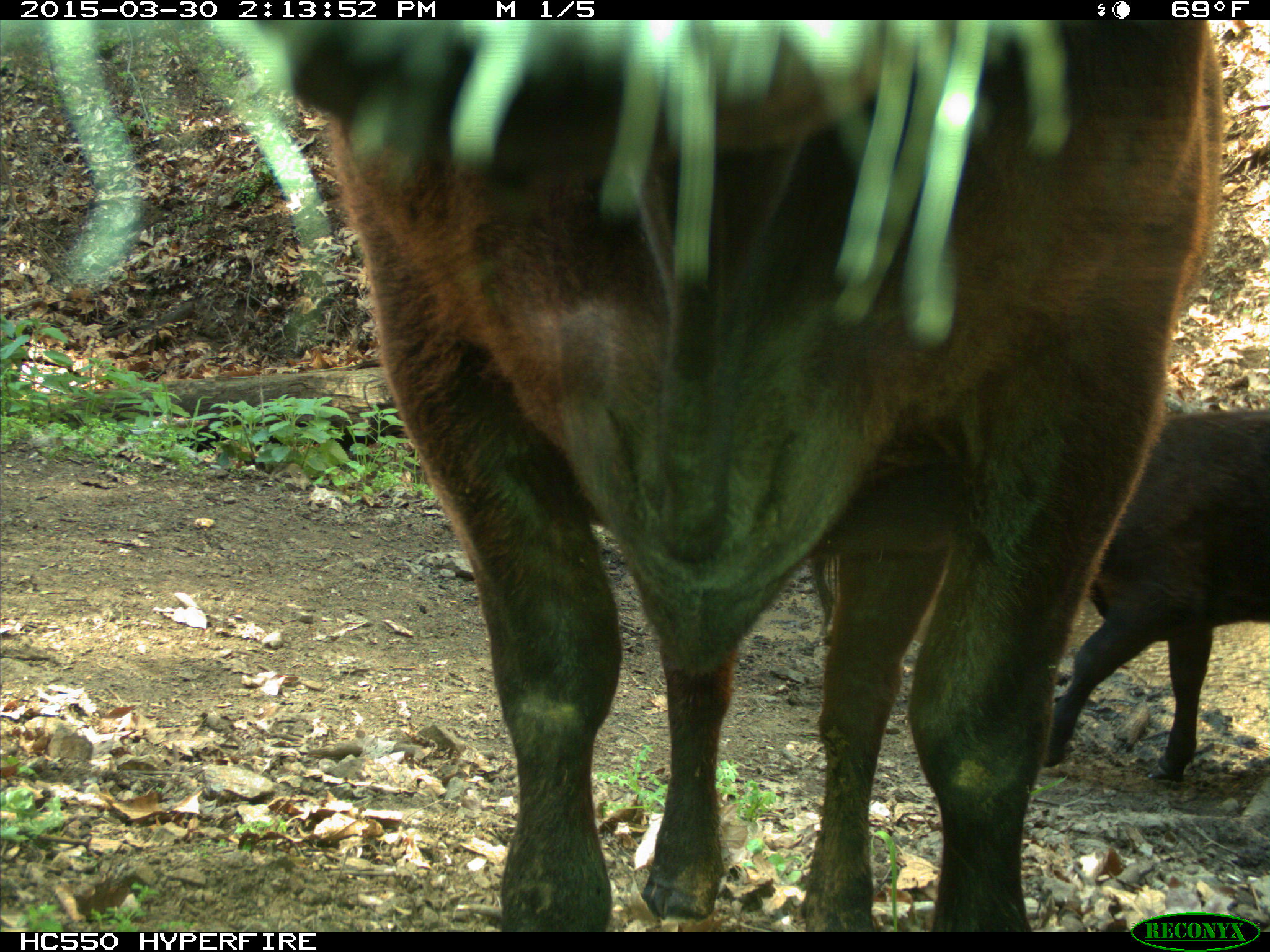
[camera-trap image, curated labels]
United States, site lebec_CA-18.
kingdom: Animalia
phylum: Chordata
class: Mammalia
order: Artiodactyla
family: Bovidae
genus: Bos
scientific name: Bos taurus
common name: domestic cow